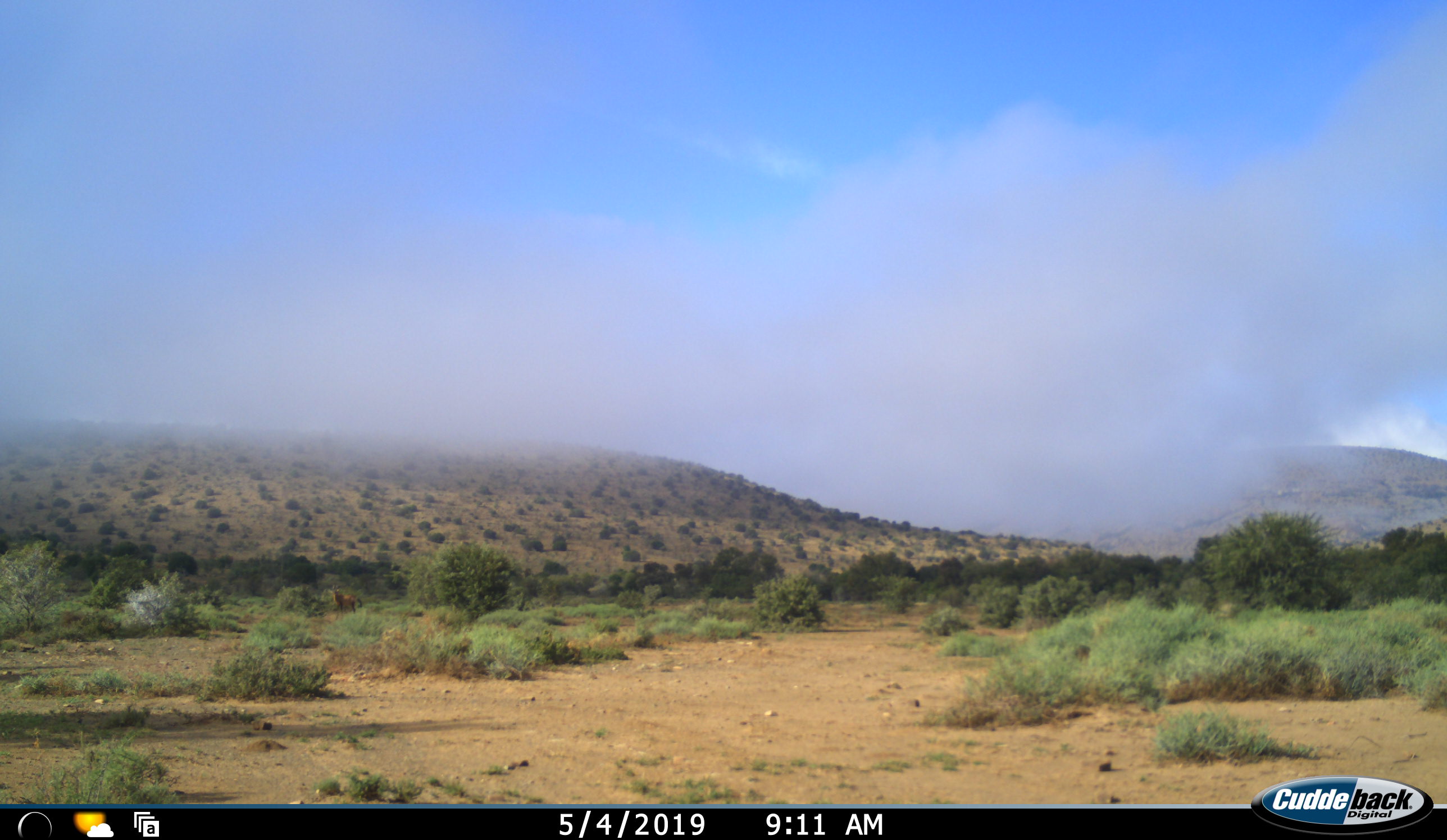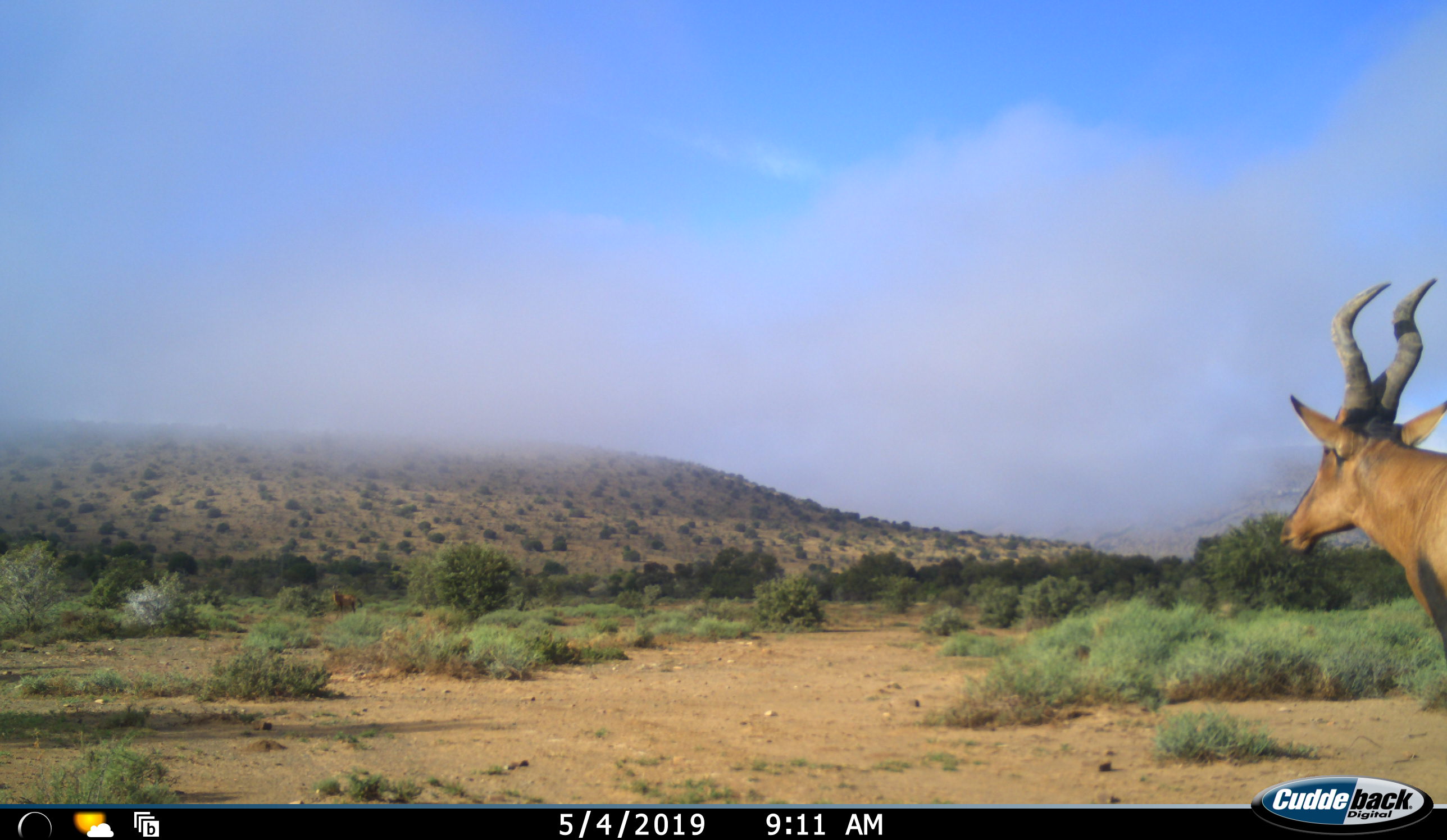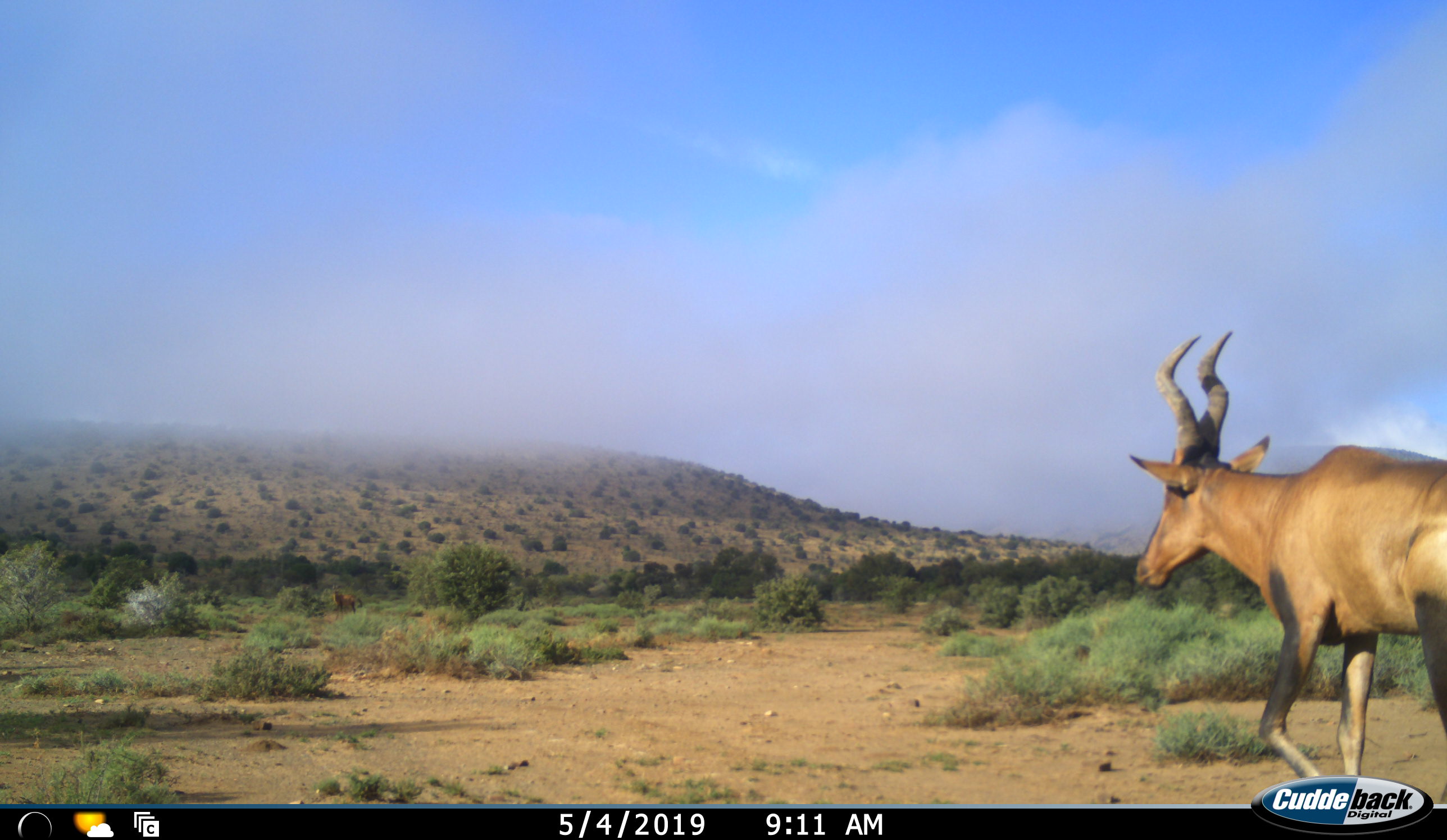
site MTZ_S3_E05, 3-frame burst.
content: unidentified animal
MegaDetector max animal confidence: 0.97